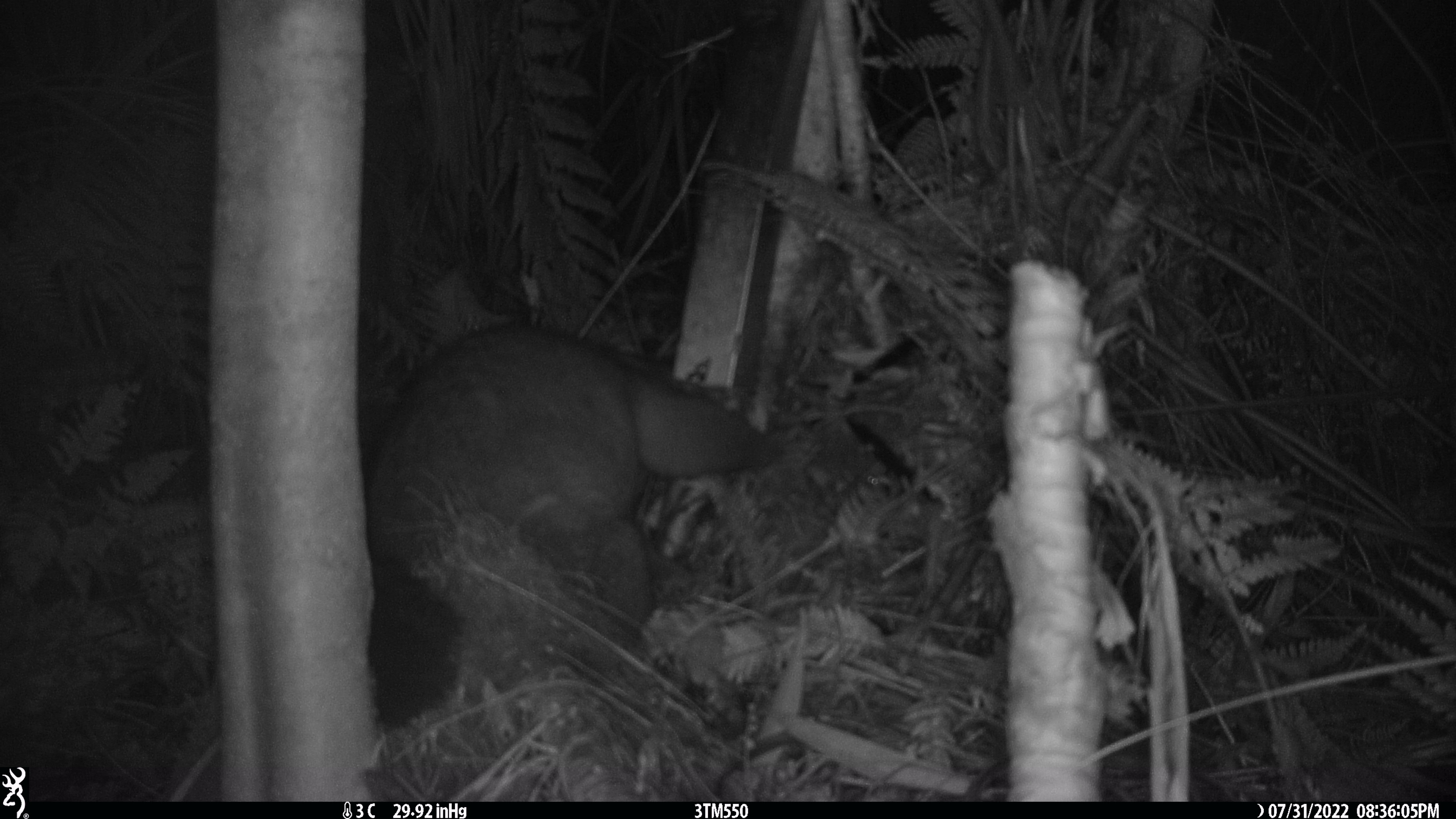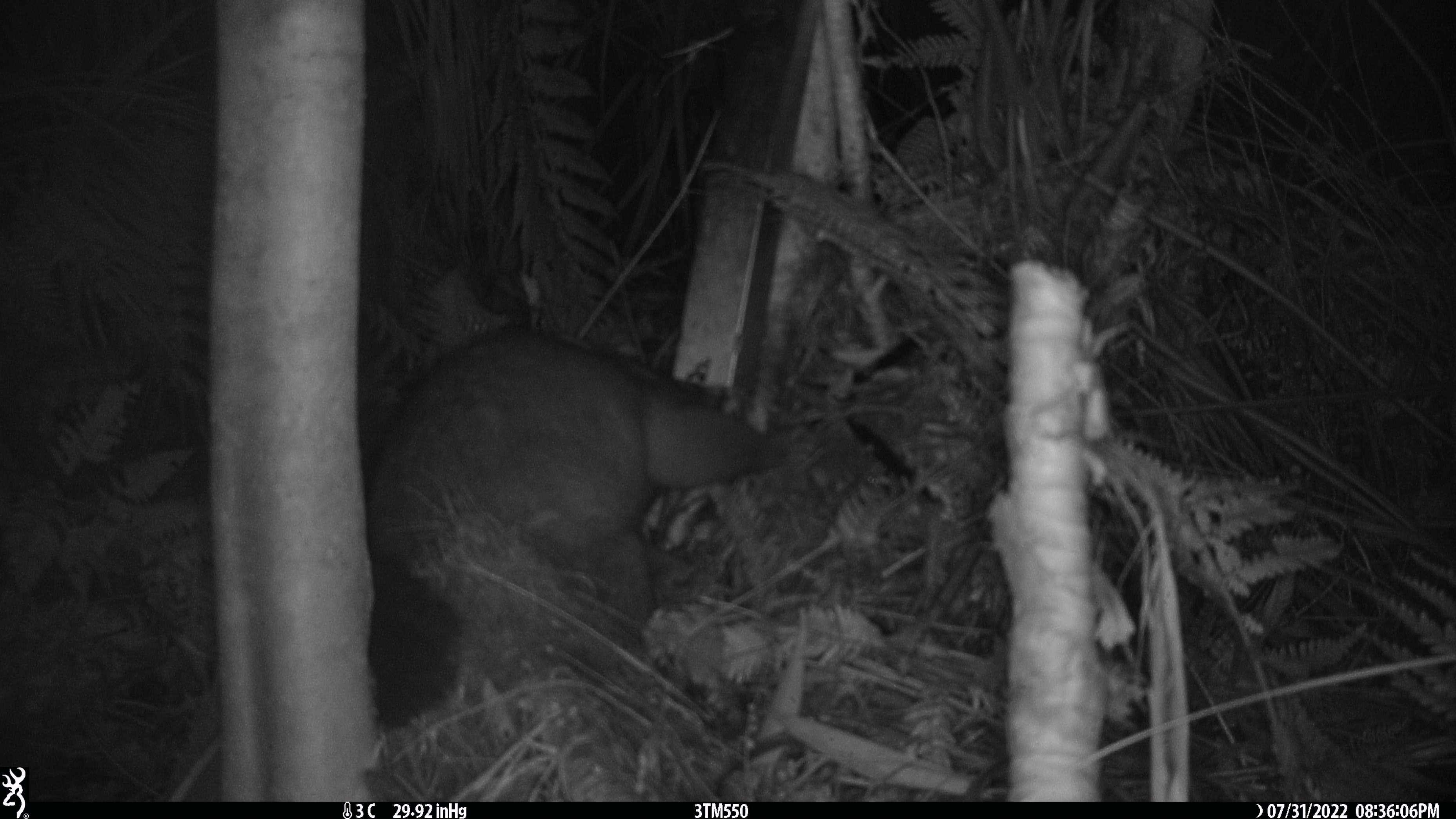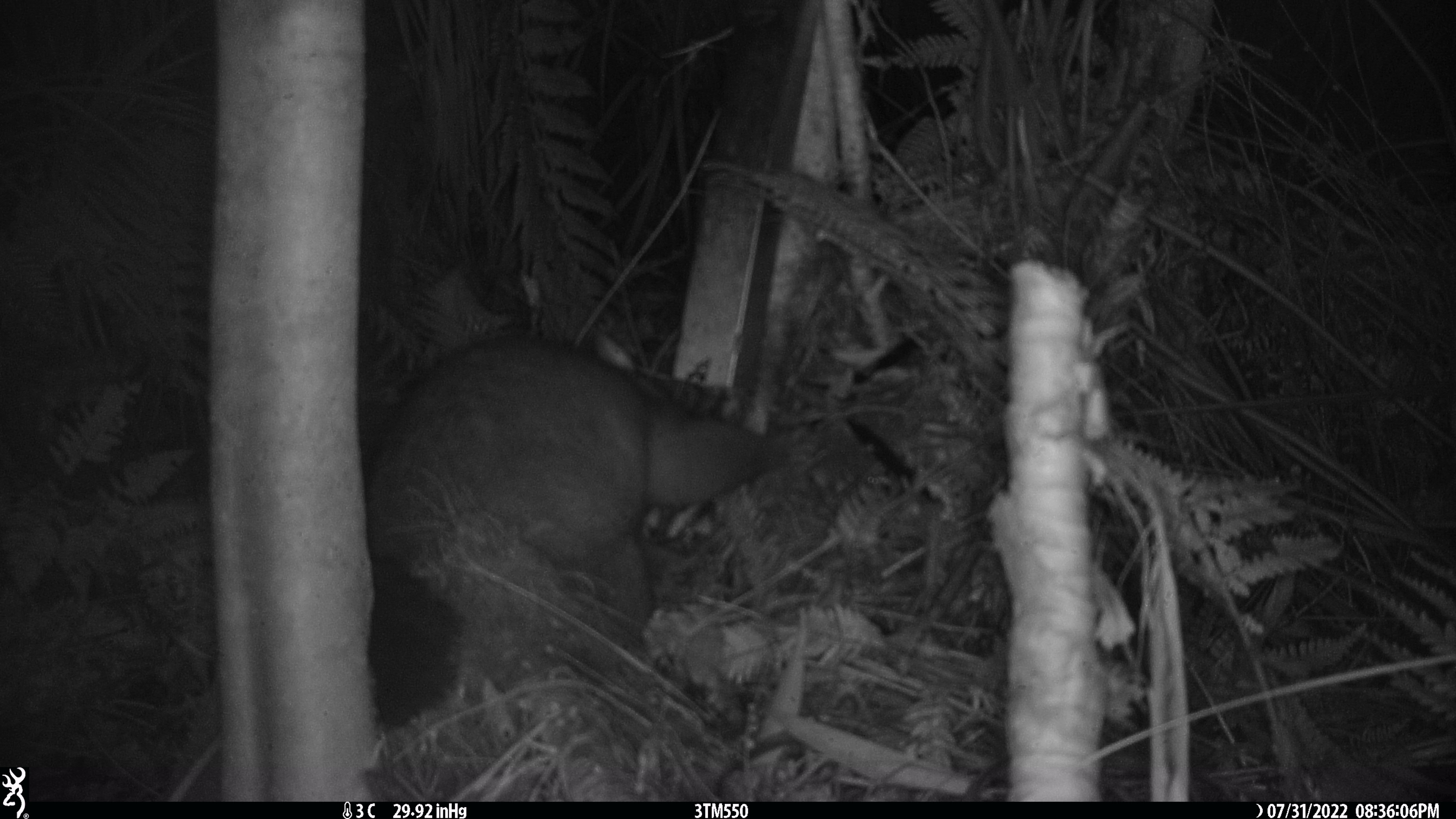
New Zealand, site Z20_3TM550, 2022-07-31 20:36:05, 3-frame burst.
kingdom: Animalia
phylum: Chordata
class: Mammalia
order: Diprotodontia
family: Phalangeridae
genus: Trichosurus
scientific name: Trichosurus vulpecula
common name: common brushtail possum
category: possum